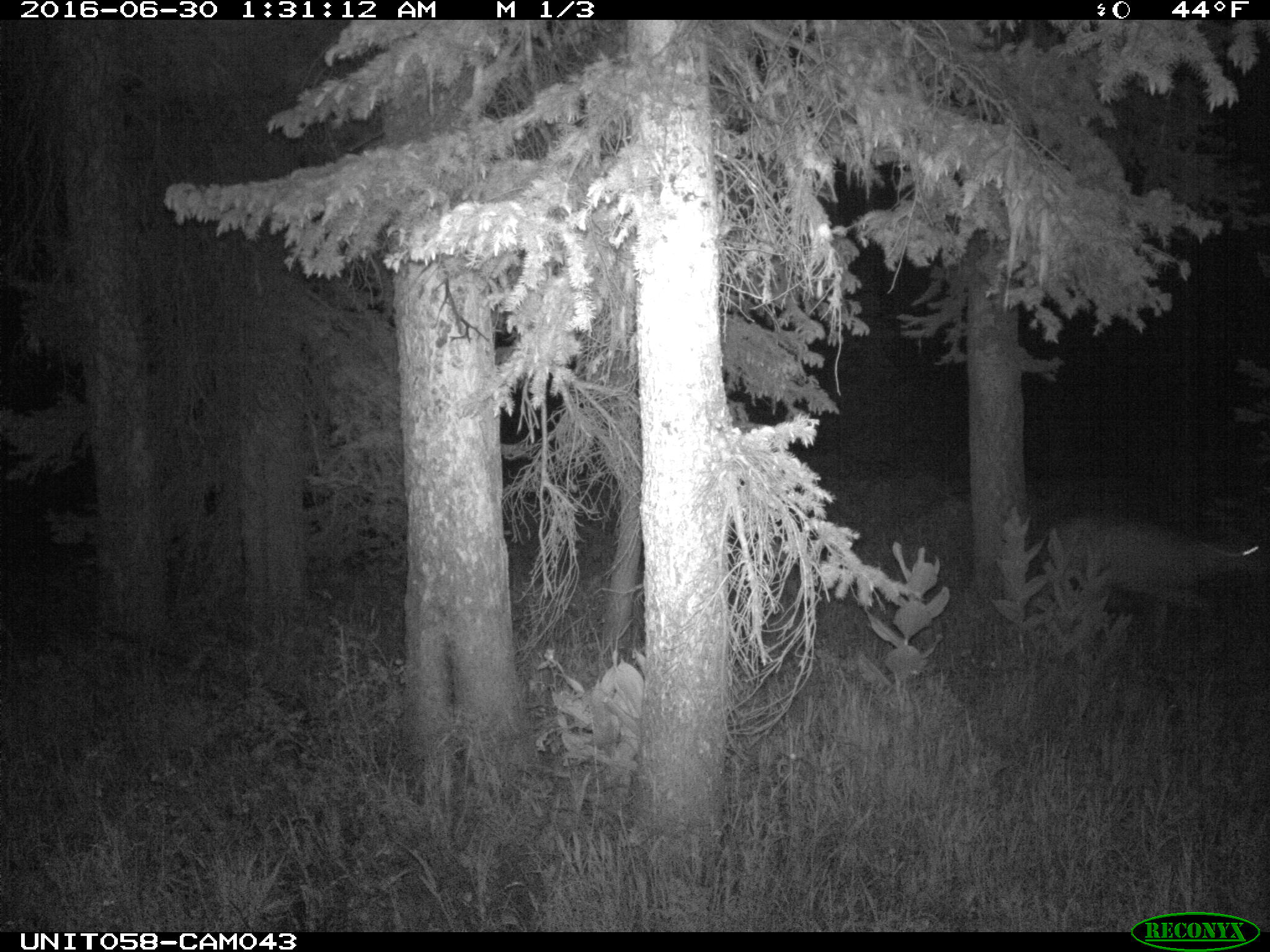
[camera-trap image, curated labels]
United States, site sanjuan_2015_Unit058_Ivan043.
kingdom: Animalia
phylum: Chordata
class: Mammalia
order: Artiodactyla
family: Cervidae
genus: Odocoileus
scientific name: Odocoileus hemionus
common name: mule deer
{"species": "Odocoileus hemionus (mule deer)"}